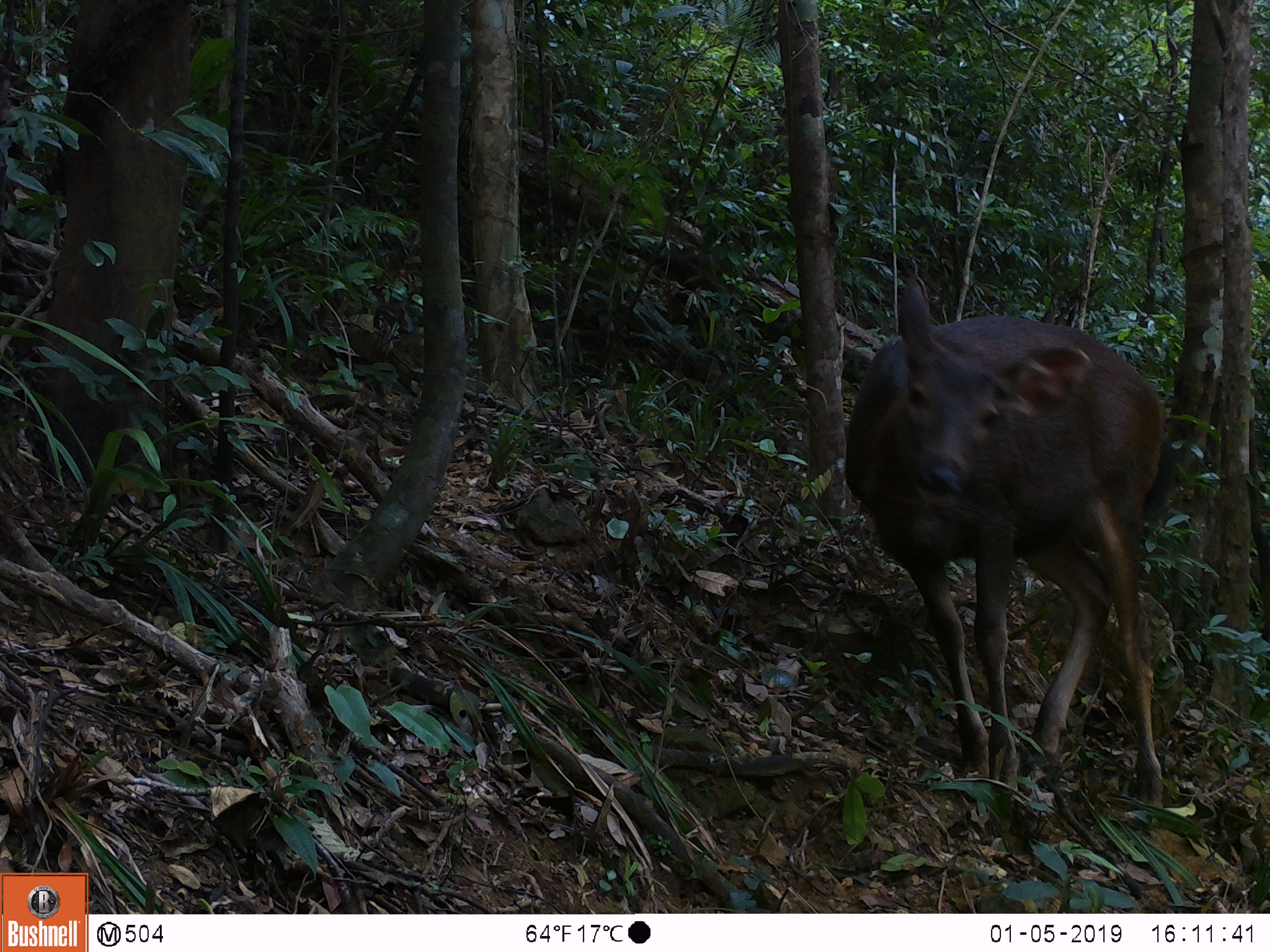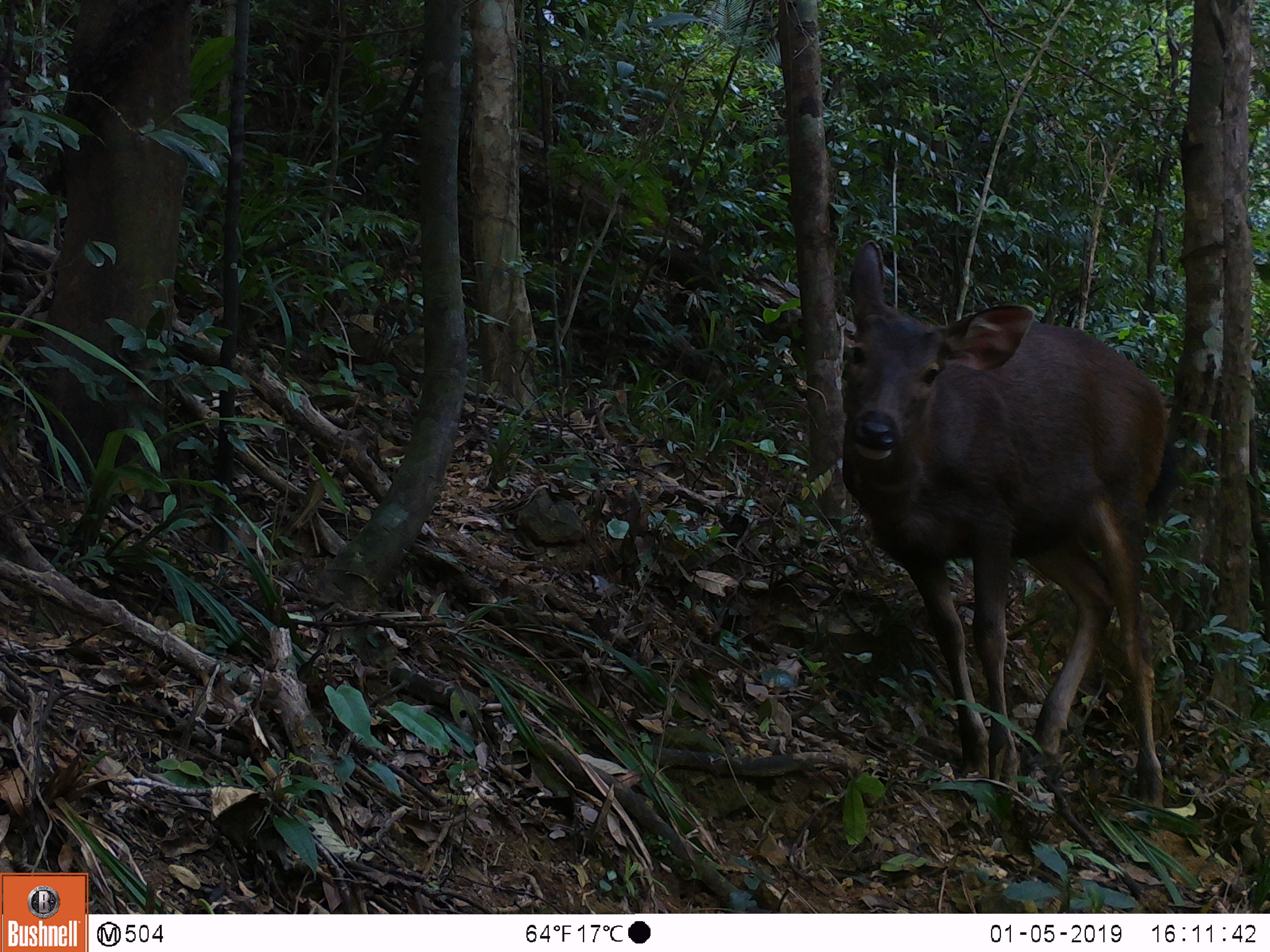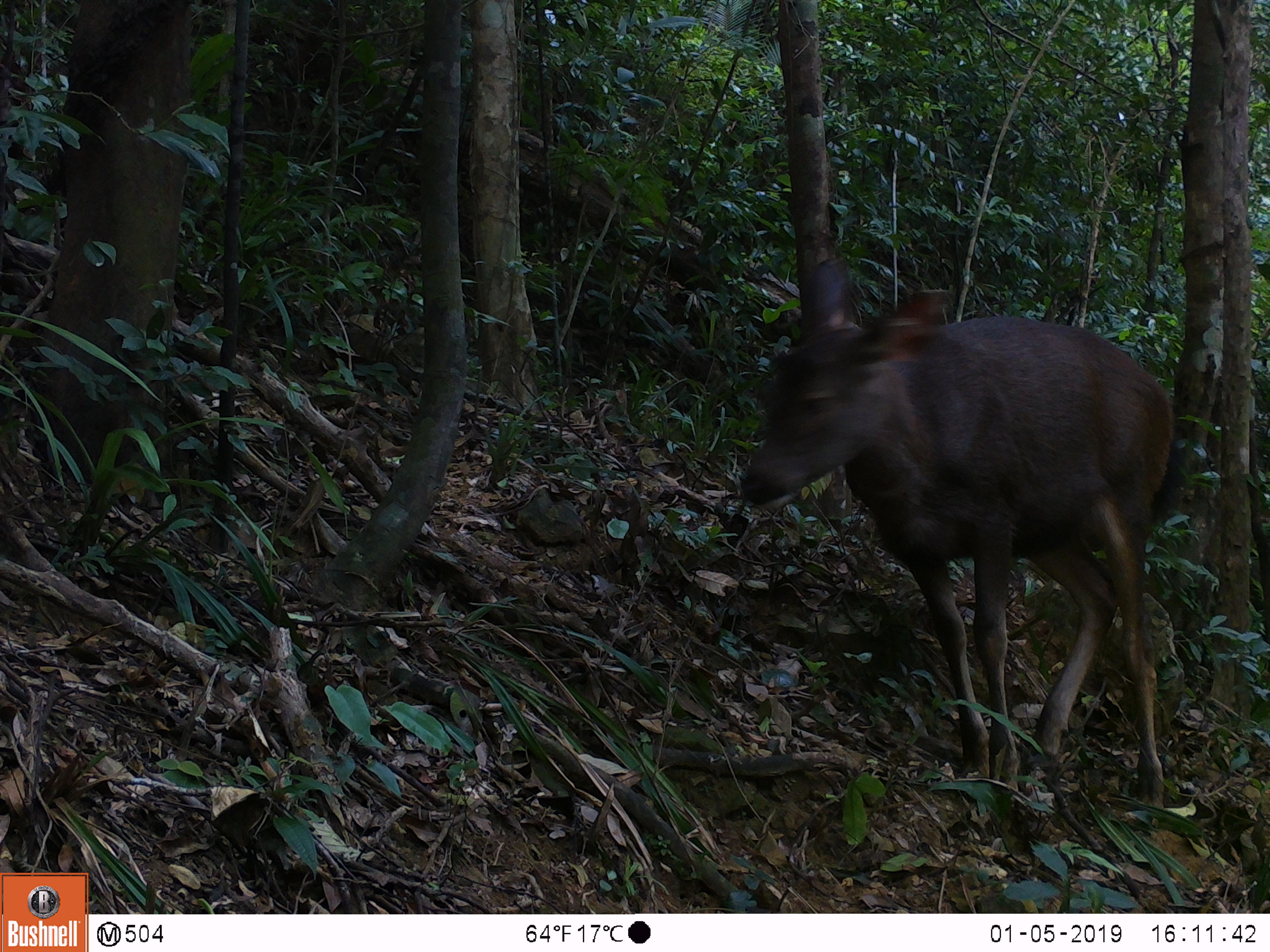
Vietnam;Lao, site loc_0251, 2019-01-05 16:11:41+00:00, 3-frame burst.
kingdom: Animalia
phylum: Chordata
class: Mammalia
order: Artiodactyla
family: Cervidae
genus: Rusa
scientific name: Rusa unicolor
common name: sambar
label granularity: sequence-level